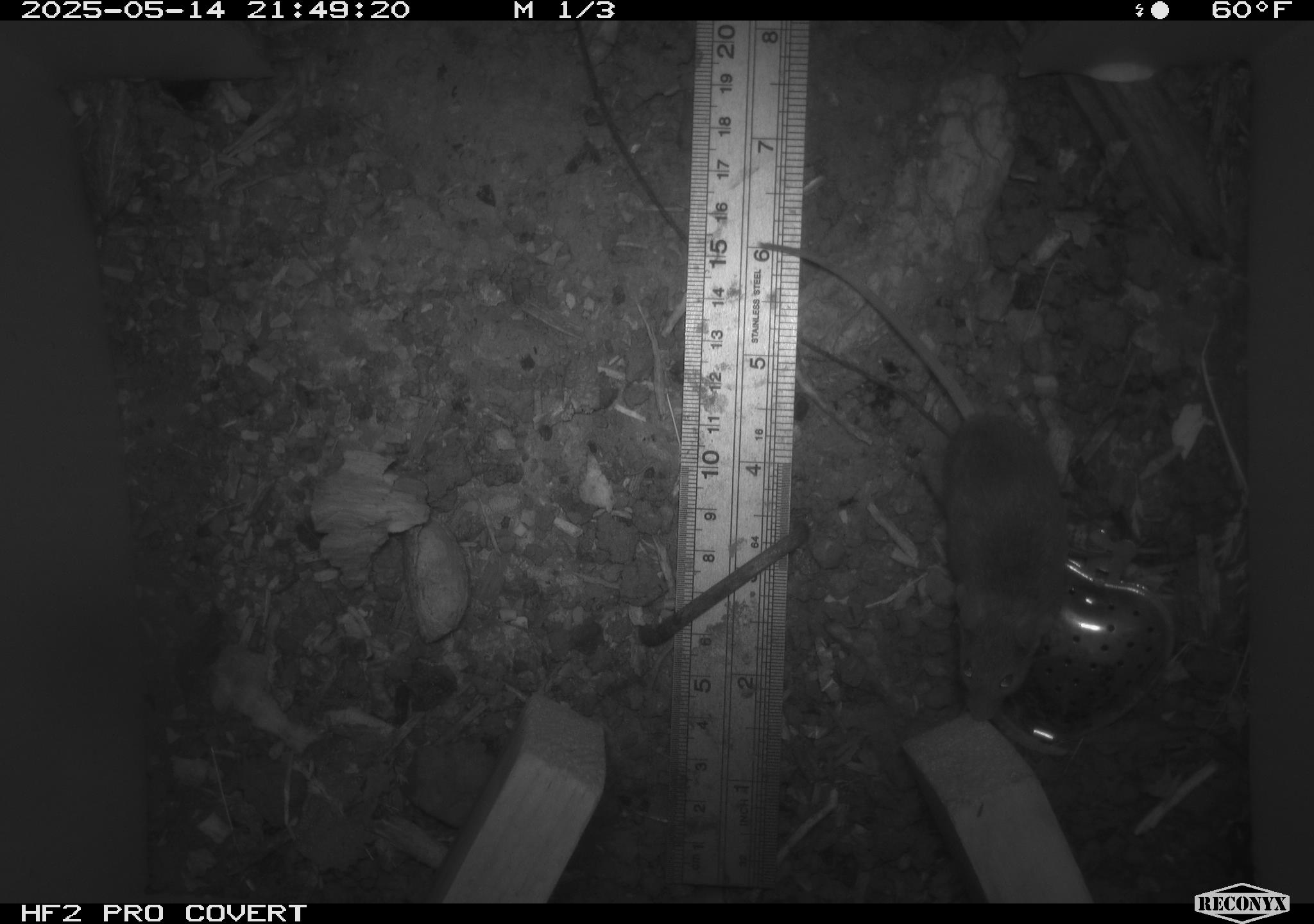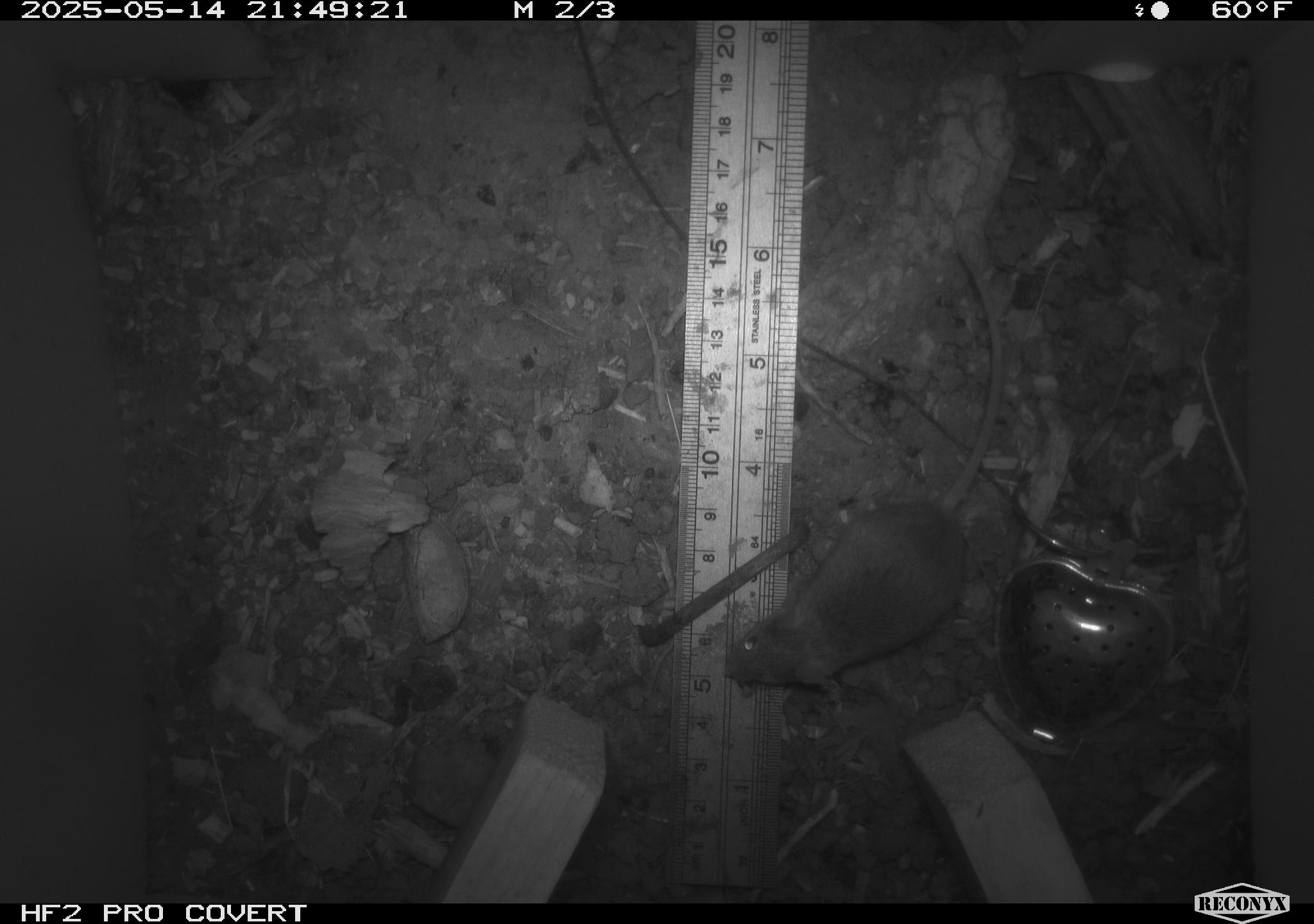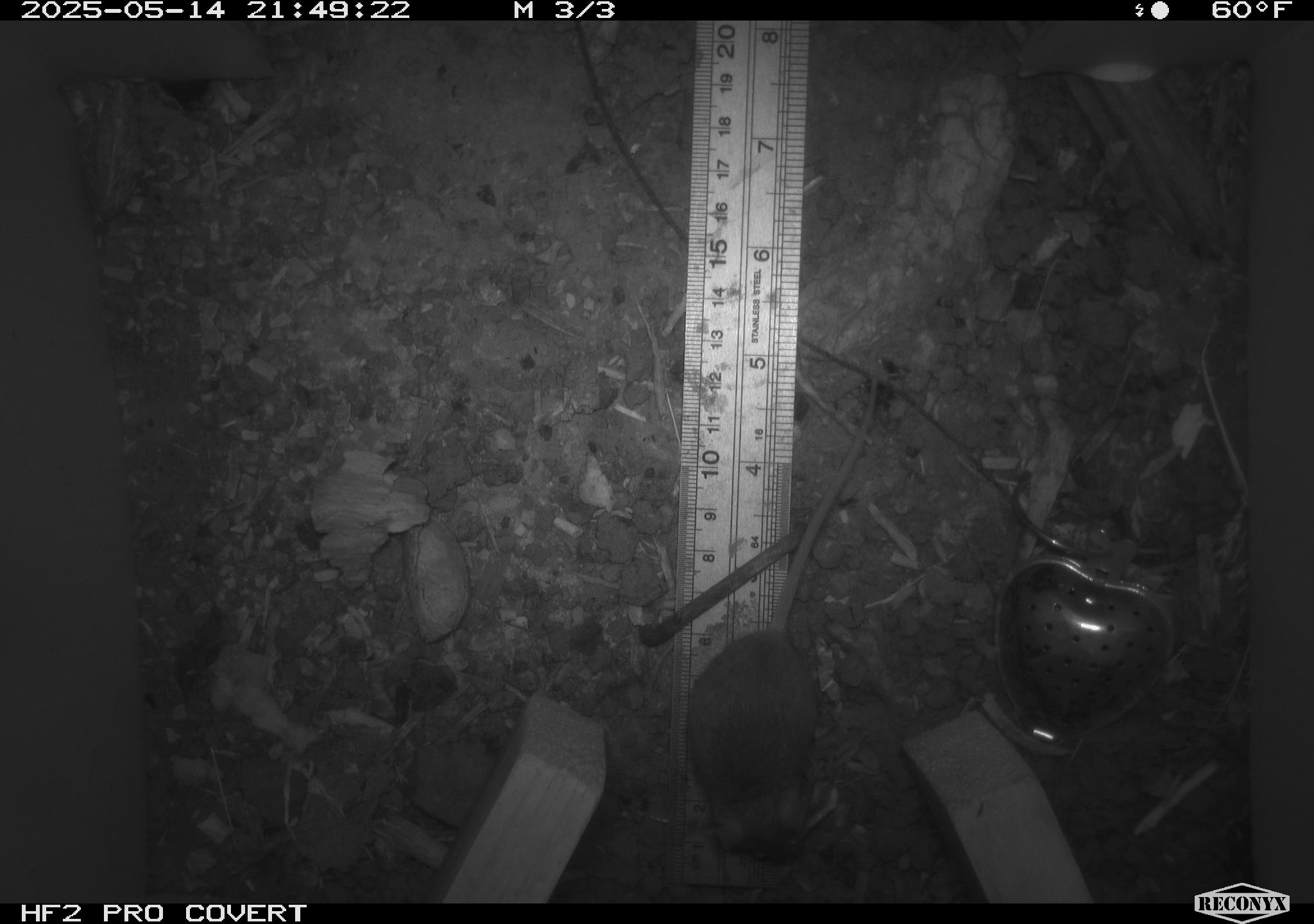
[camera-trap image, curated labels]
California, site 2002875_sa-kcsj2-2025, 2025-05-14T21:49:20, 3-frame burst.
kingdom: Animalia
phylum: Chordata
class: Mammalia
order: Rodentia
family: Muridae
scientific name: Muridae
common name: murids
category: muridae family